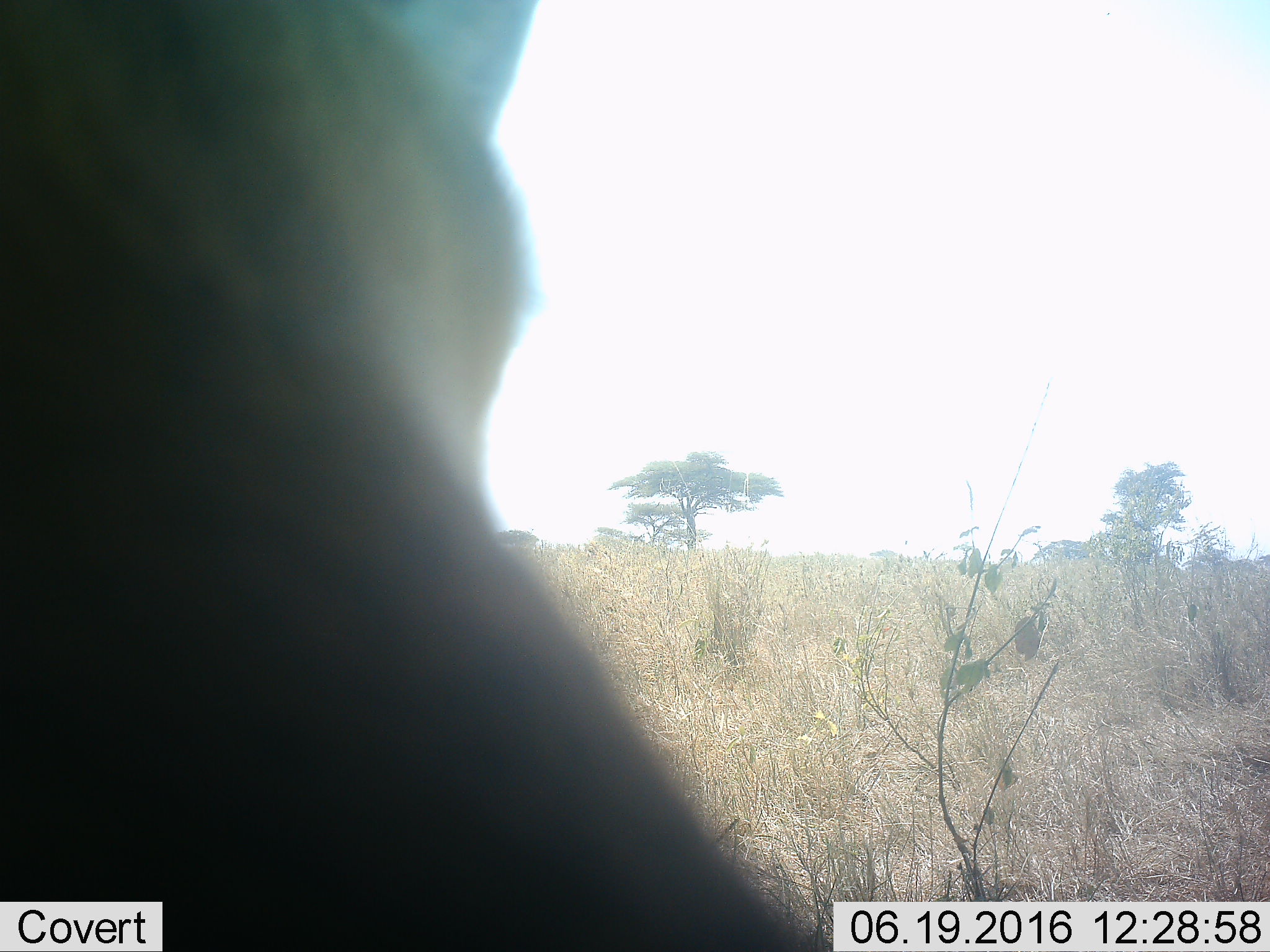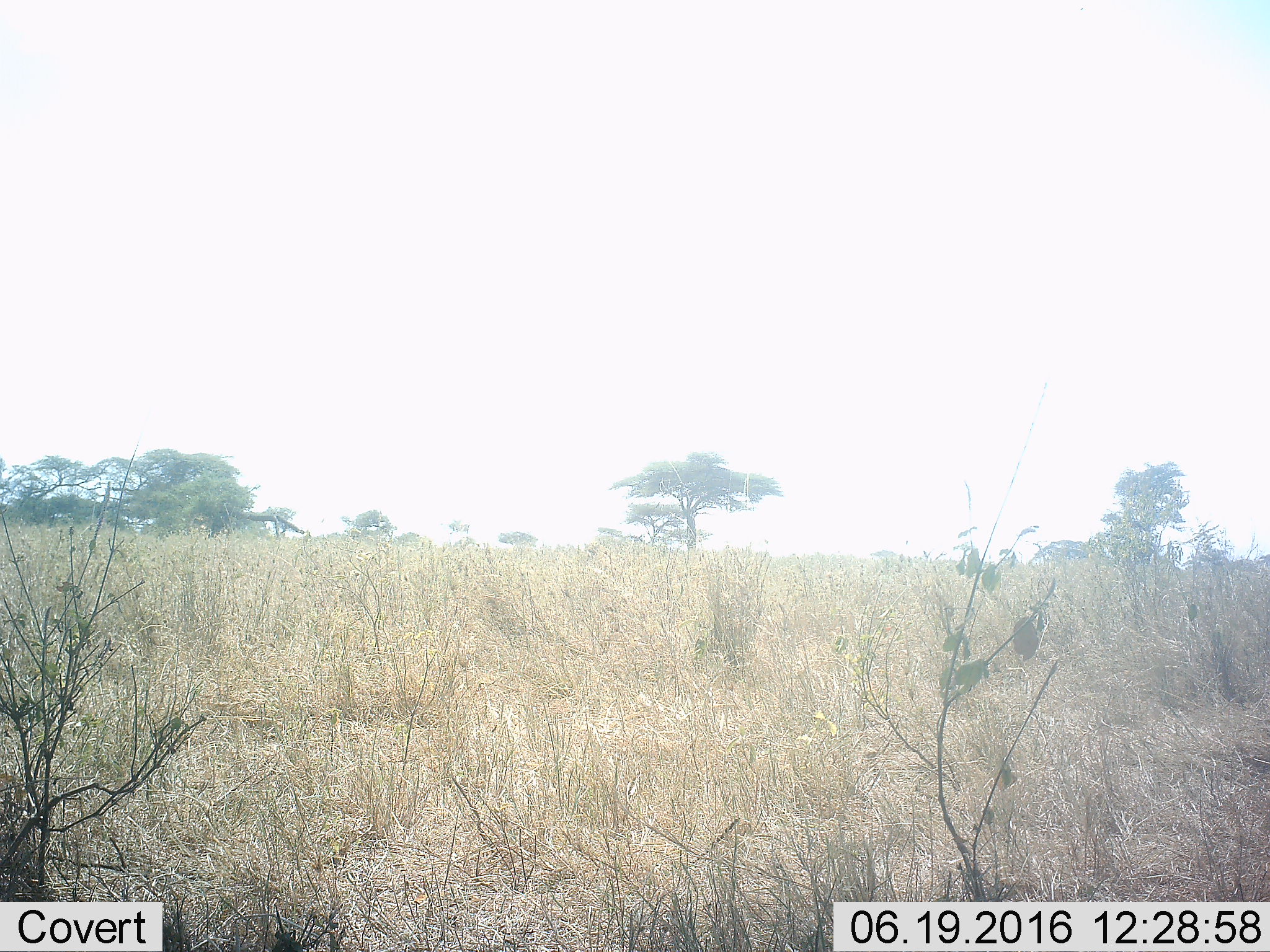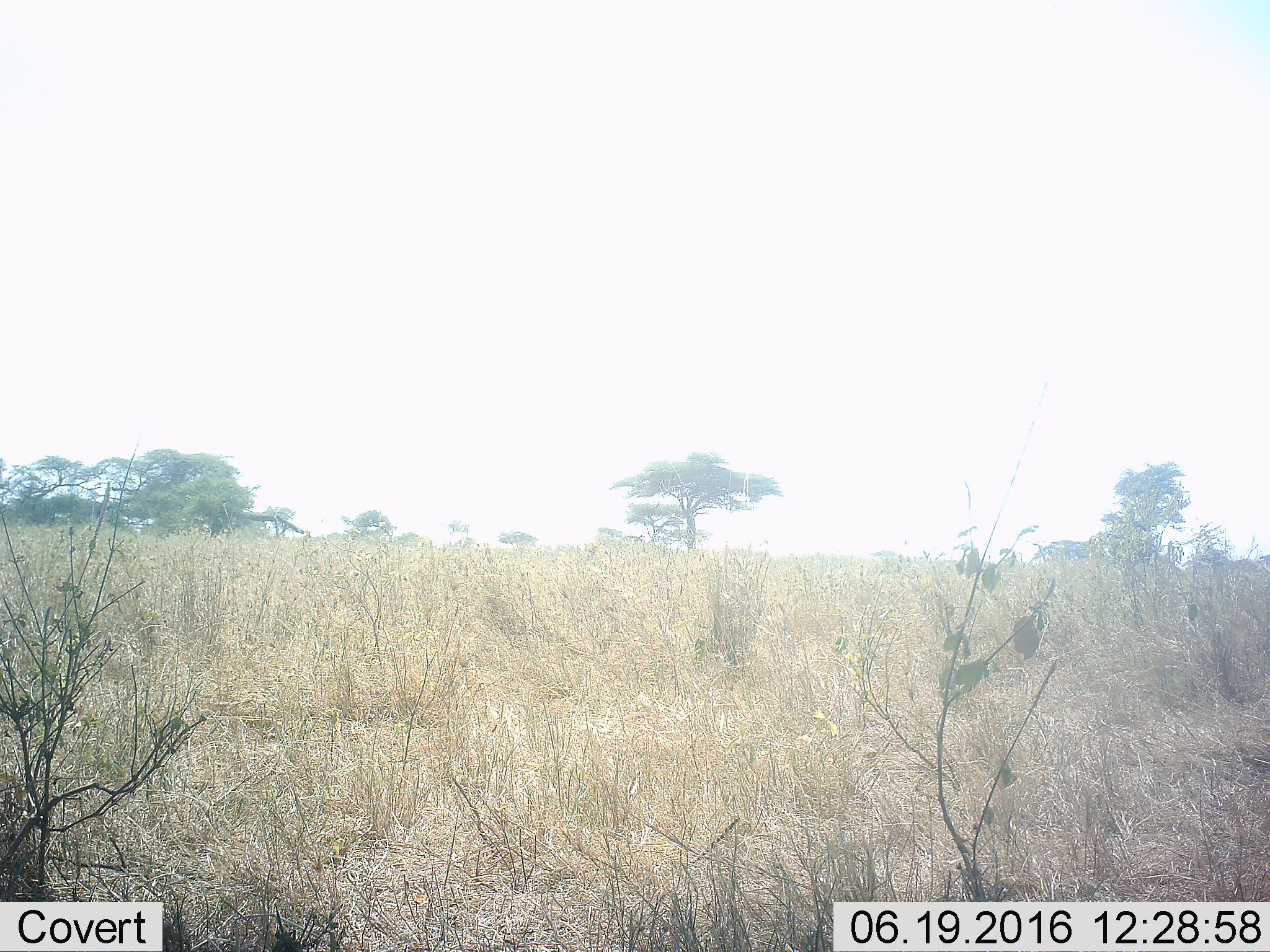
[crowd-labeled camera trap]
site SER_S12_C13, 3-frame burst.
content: unidentified animal